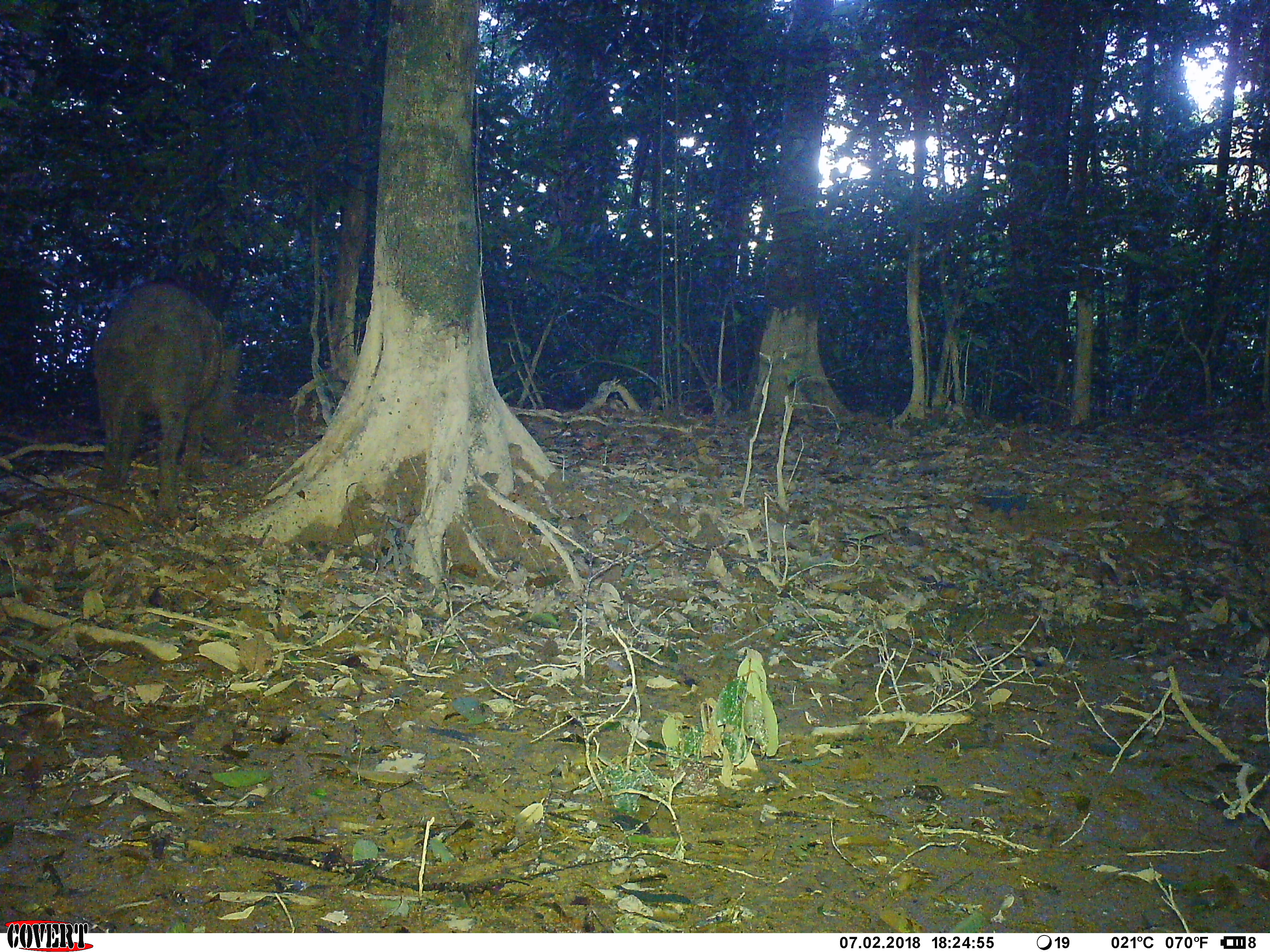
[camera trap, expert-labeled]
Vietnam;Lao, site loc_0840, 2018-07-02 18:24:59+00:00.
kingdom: Animalia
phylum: Chordata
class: Mammalia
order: Artiodactyla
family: Suidae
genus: Sus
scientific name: Sus scrofa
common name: eurasian wild pig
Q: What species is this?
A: Eurasian wild pig (Sus scrofa).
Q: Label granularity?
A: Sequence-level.